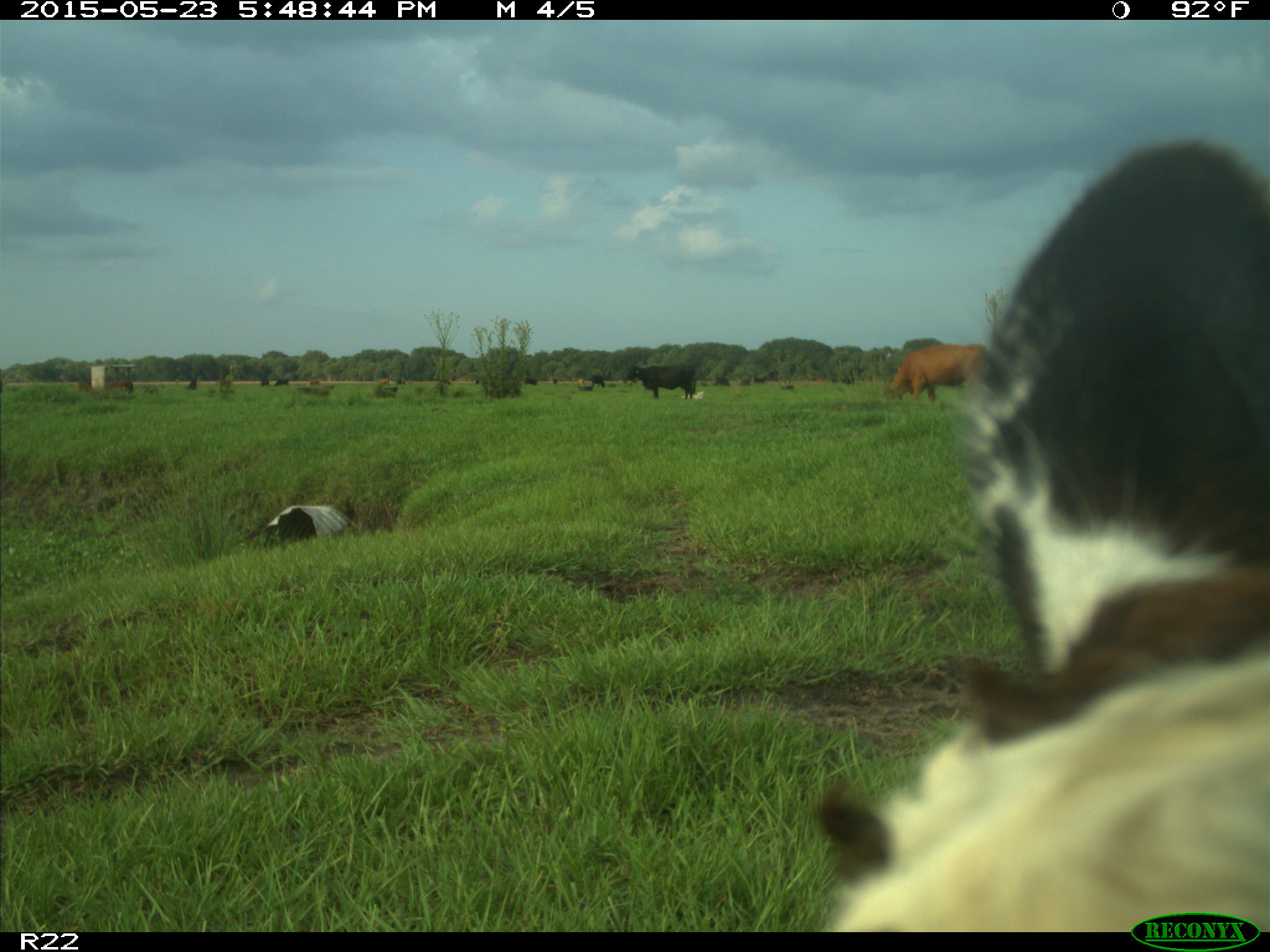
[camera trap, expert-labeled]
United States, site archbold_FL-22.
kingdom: Animalia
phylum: Chordata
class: Mammalia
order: Artiodactyla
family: Bovidae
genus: Bos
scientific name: Bos taurus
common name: domestic cow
Bos taurus (domestic cow).